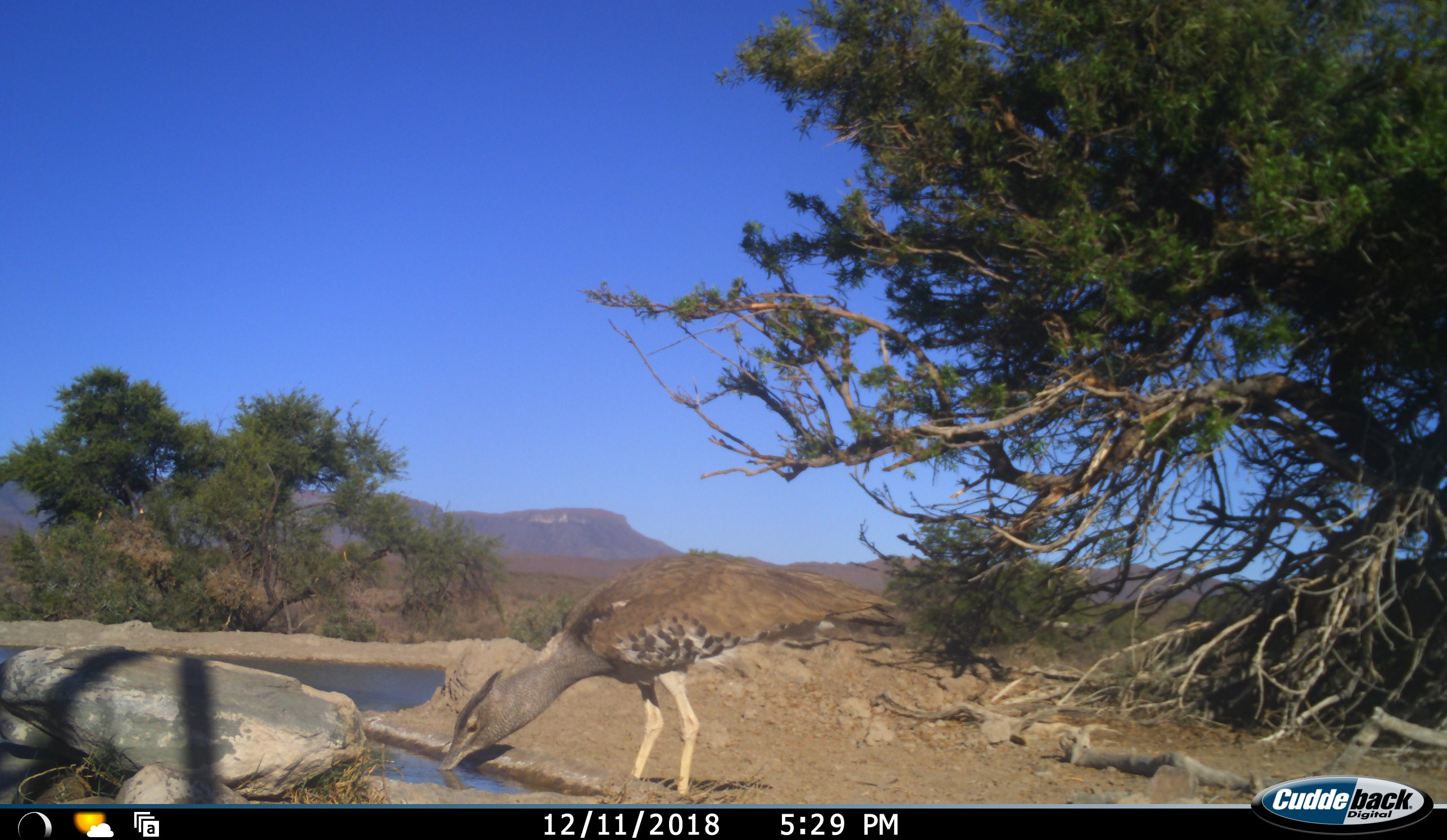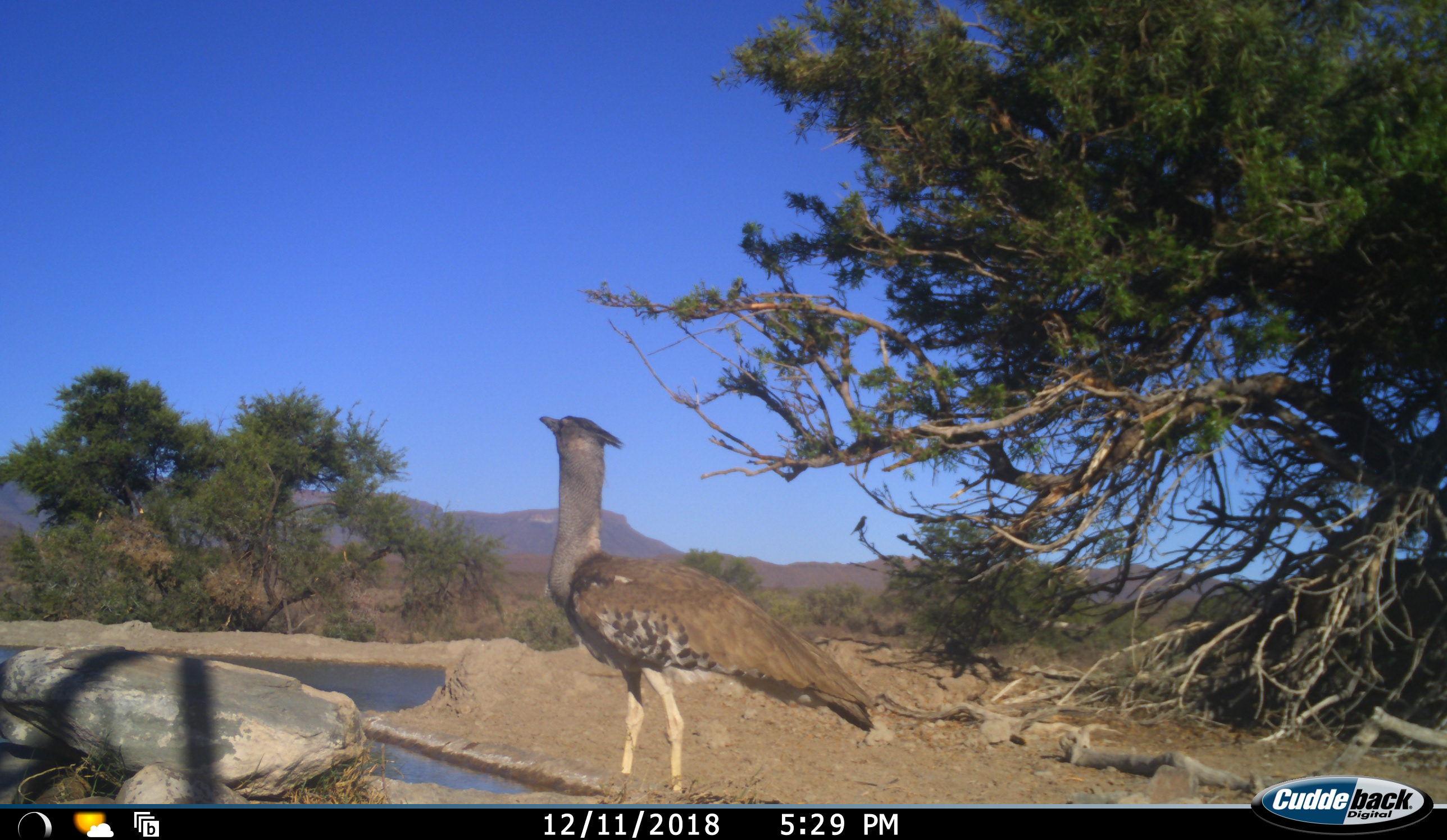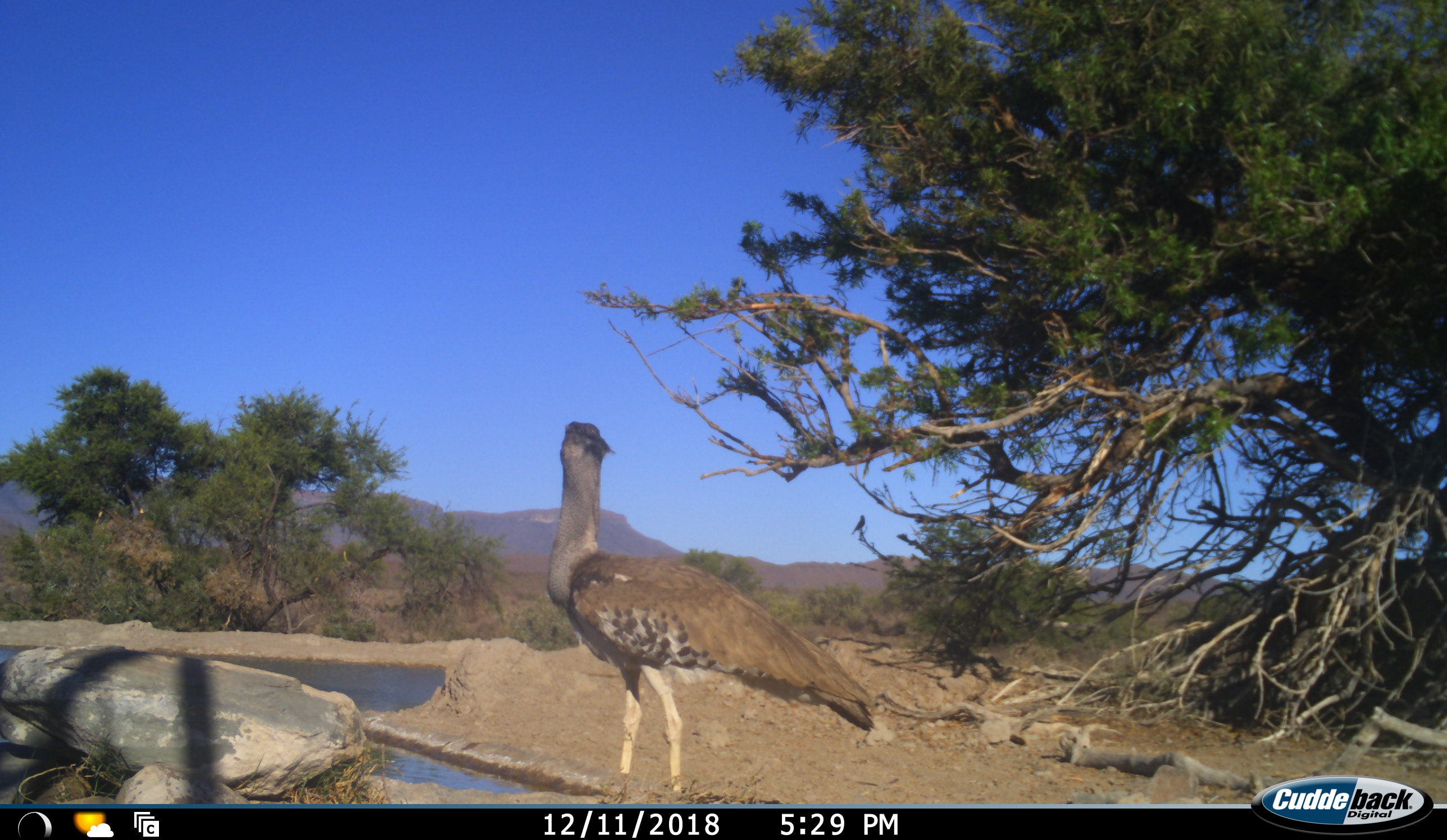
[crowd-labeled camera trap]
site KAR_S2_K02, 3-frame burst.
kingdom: Animalia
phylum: Chordata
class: Aves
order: Otidiformes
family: Otididae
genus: Ardeotis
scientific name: Ardeotis kori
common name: kori bustard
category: bustardkori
Bustardkori (kori bustard) (Ardeotis kori), count 1. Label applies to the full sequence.